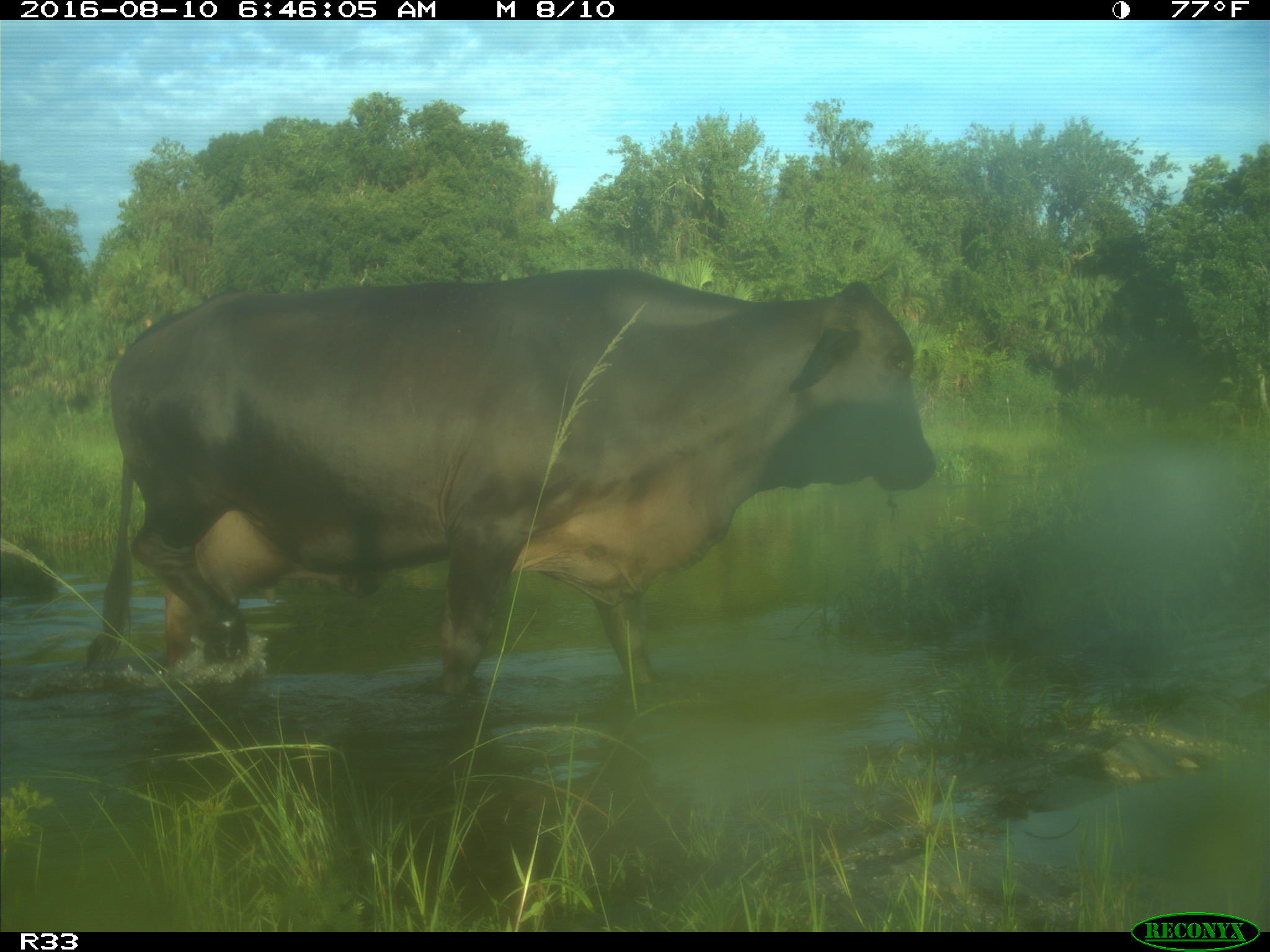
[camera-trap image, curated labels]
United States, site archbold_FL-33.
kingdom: Animalia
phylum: Chordata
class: Mammalia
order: Artiodactyla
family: Bovidae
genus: Bos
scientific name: Bos taurus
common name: domestic cow